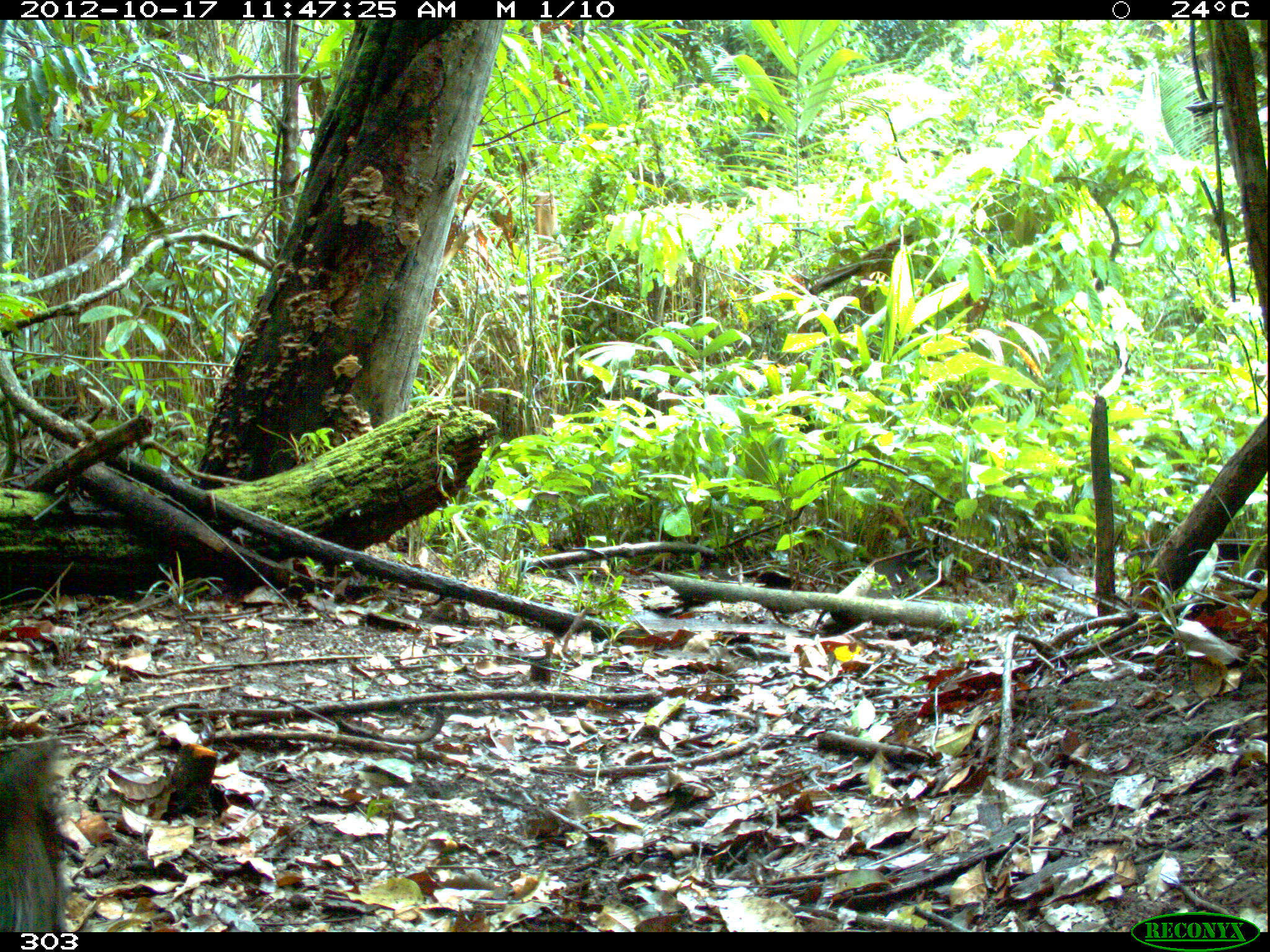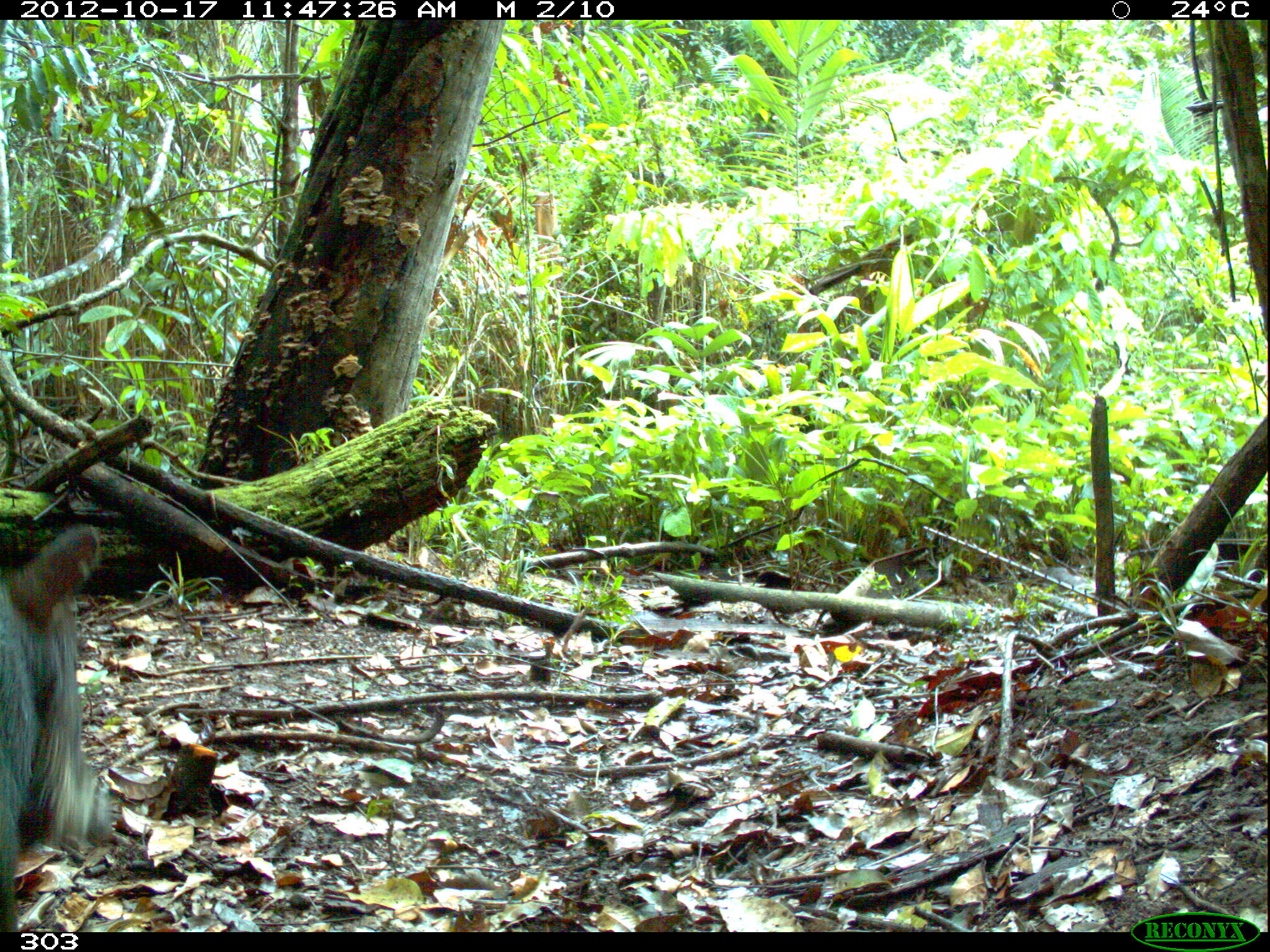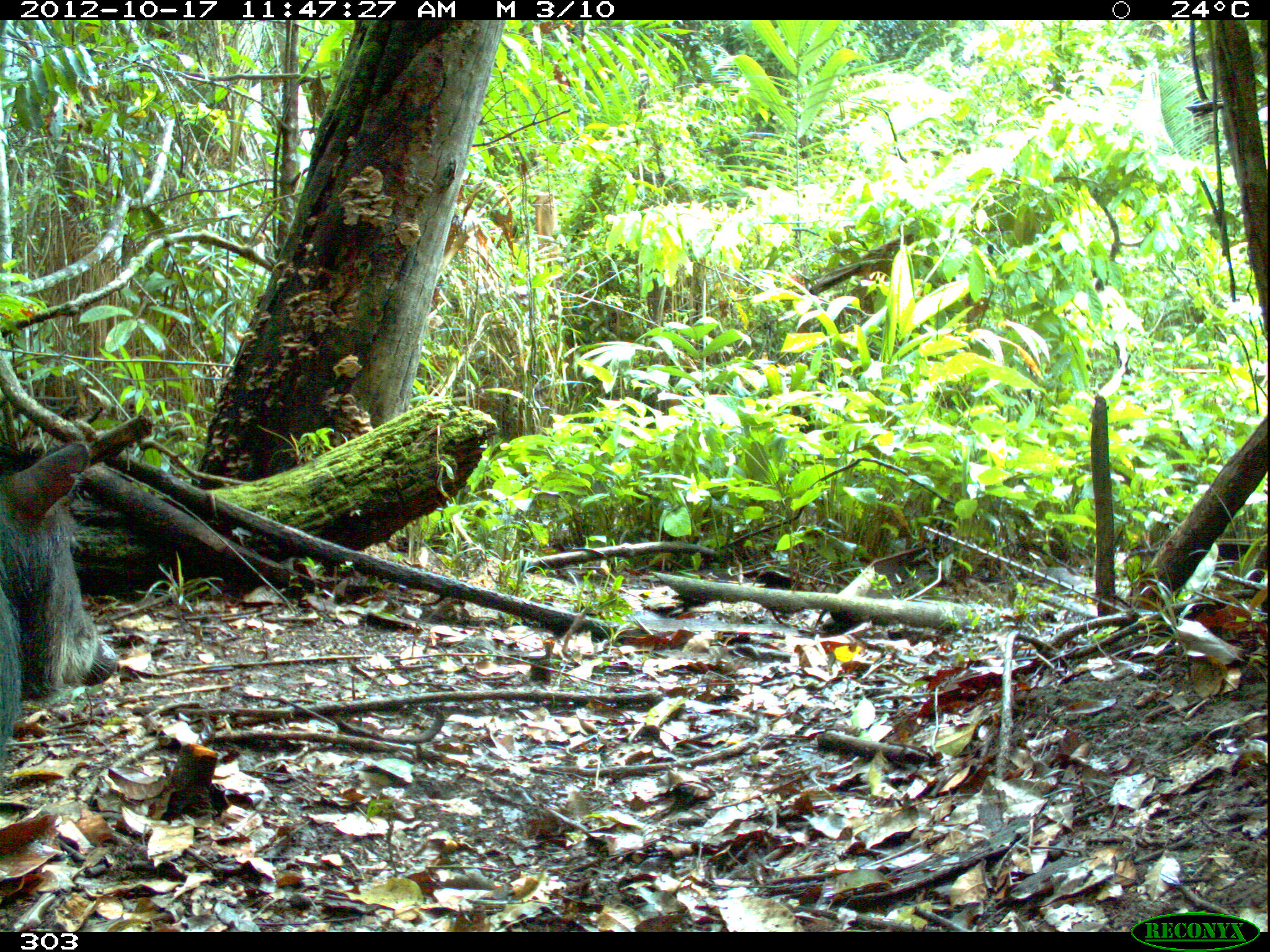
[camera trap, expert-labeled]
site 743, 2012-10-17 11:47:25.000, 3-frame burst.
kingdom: Animalia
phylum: Chordata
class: Mammalia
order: Artiodactyla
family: Tayassuidae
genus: Tayassu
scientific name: Tayassu pecari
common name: white-lipped peccary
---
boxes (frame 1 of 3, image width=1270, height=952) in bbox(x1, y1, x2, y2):
tayassu pecari: bbox(0, 736, 66, 930)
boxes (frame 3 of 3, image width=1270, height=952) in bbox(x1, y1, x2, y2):
tayassu pecari: bbox(0, 430, 119, 794)